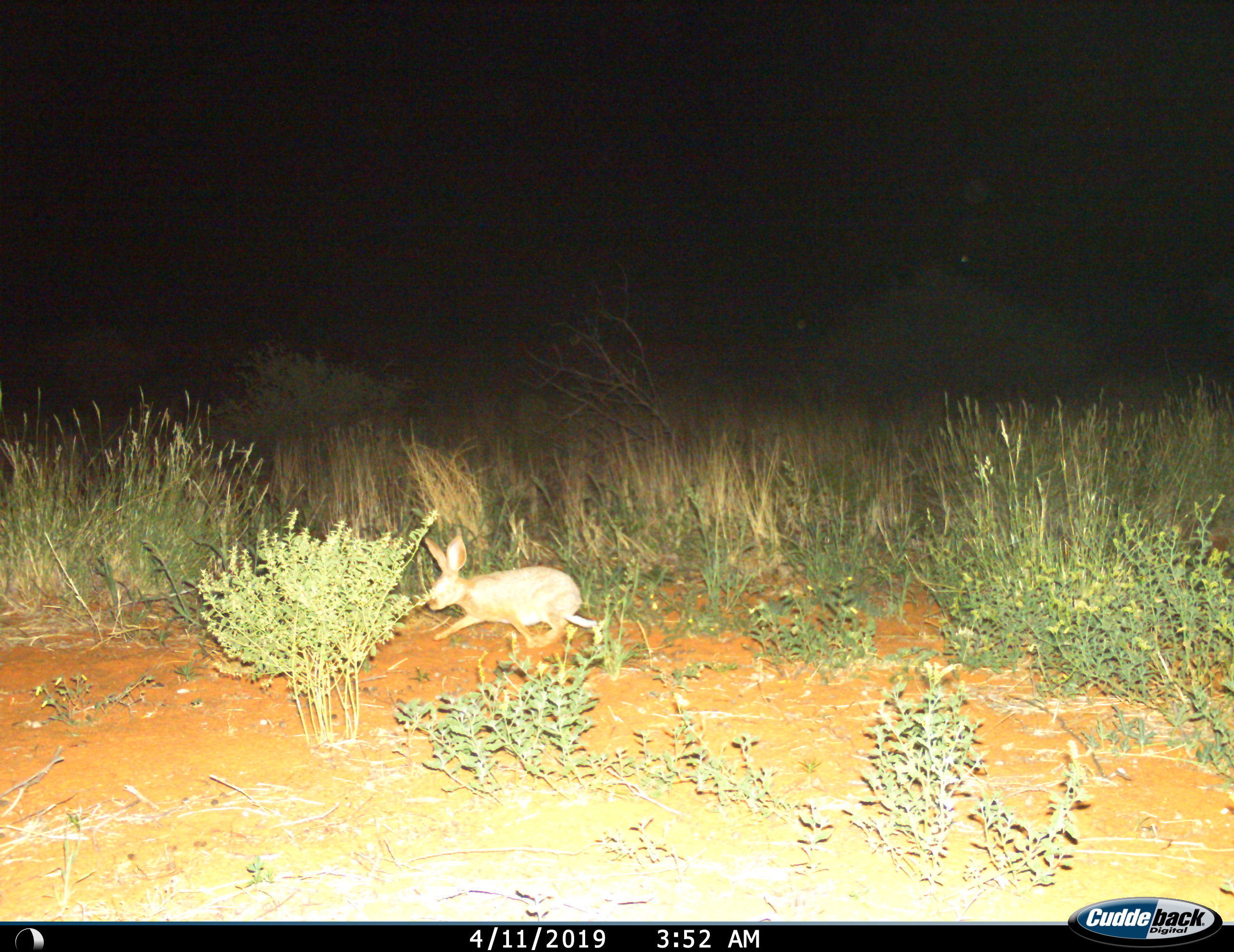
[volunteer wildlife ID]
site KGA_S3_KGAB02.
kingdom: Animalia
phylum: Chordata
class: Mammalia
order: Lagomorpha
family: Leporidae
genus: Lepus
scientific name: Lepus capensis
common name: cape hare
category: harecape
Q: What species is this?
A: Harecape (cape hare) (Lepus capensis).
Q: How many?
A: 1.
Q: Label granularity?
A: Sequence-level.